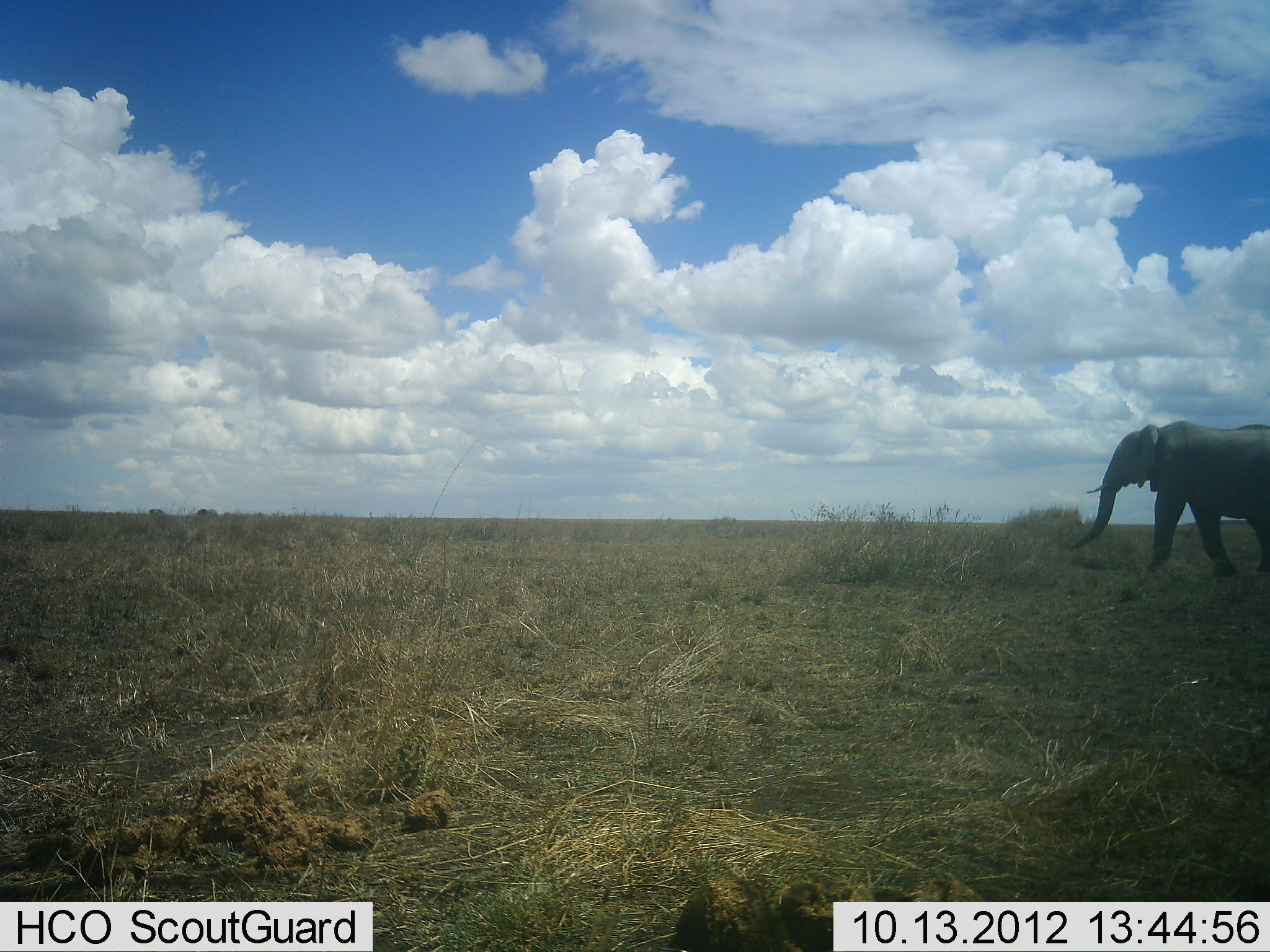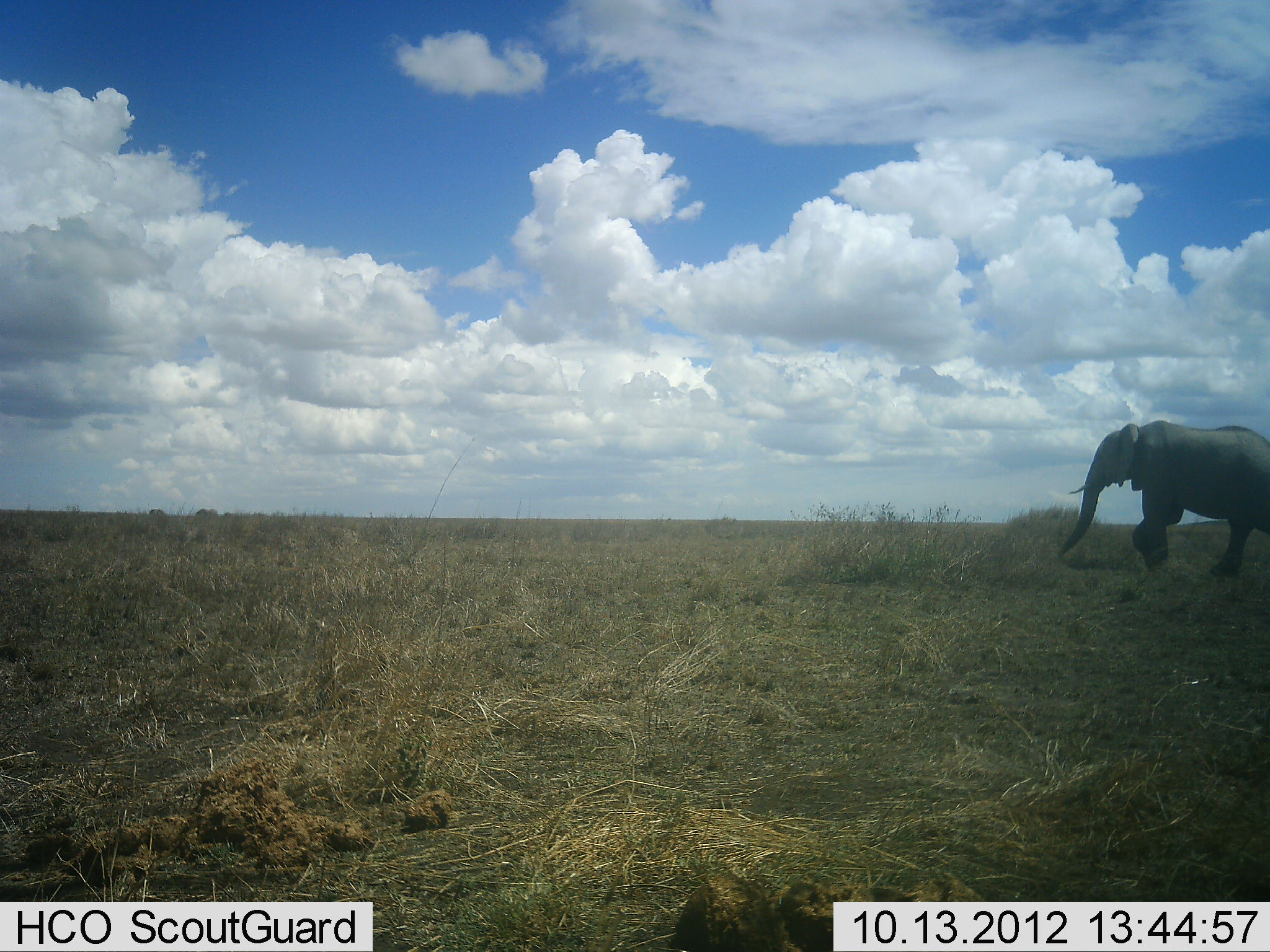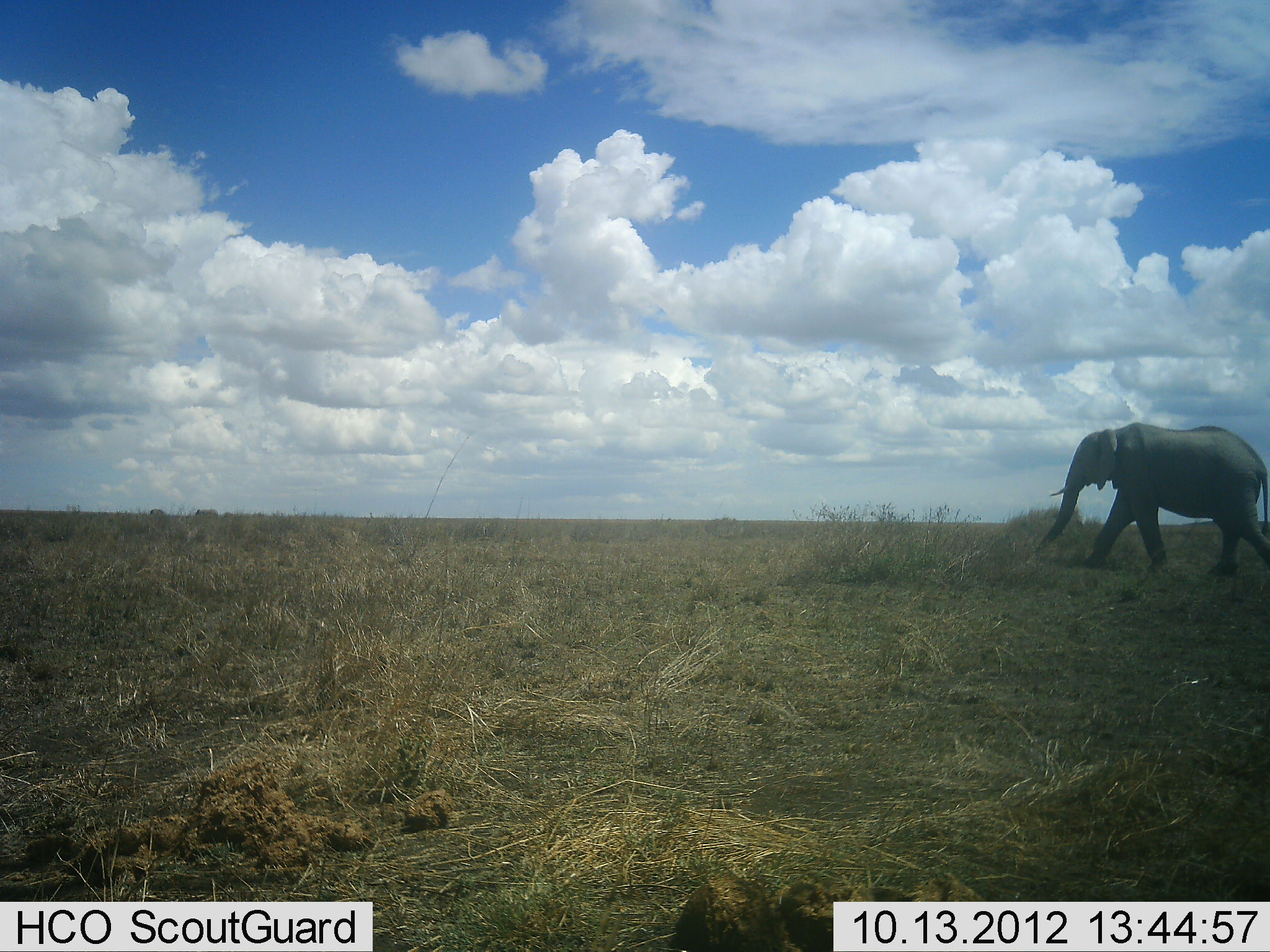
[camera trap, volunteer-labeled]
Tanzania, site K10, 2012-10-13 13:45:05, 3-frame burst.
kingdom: Animalia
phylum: Chordata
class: Mammalia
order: Proboscidea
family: Elephantidae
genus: Loxodonta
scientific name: Loxodonta africana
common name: african bush elephant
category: elephant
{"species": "elephant (african bush elephant) (Loxodonta africana)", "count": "1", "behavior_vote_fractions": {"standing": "10%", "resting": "0%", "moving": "100%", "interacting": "0%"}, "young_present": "0%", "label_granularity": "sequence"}